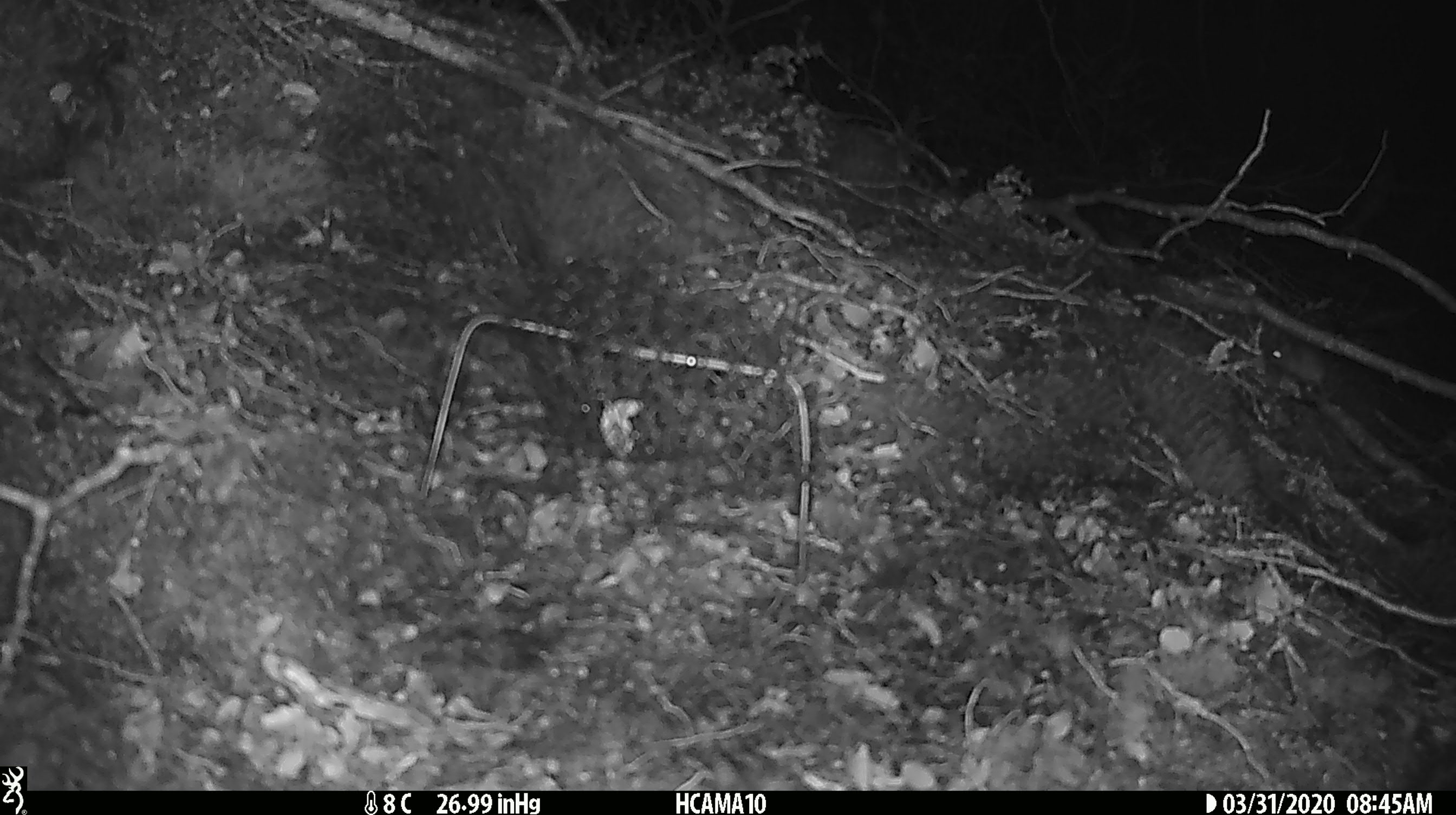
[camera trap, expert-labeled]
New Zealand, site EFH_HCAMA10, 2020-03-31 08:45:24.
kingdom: Animalia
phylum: Chordata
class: Mammalia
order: Rodentia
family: Muridae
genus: Mus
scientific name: Mus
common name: mouse